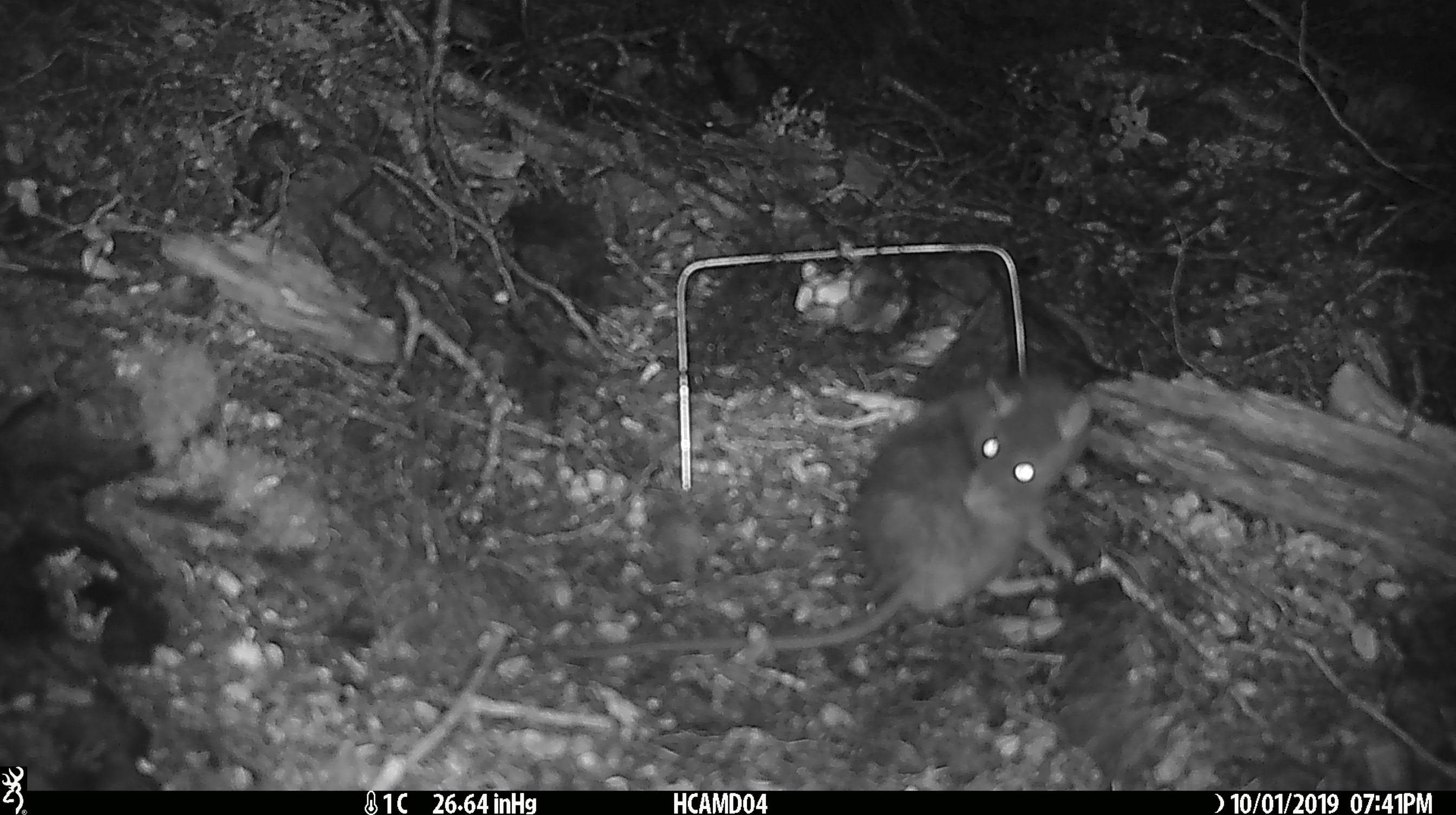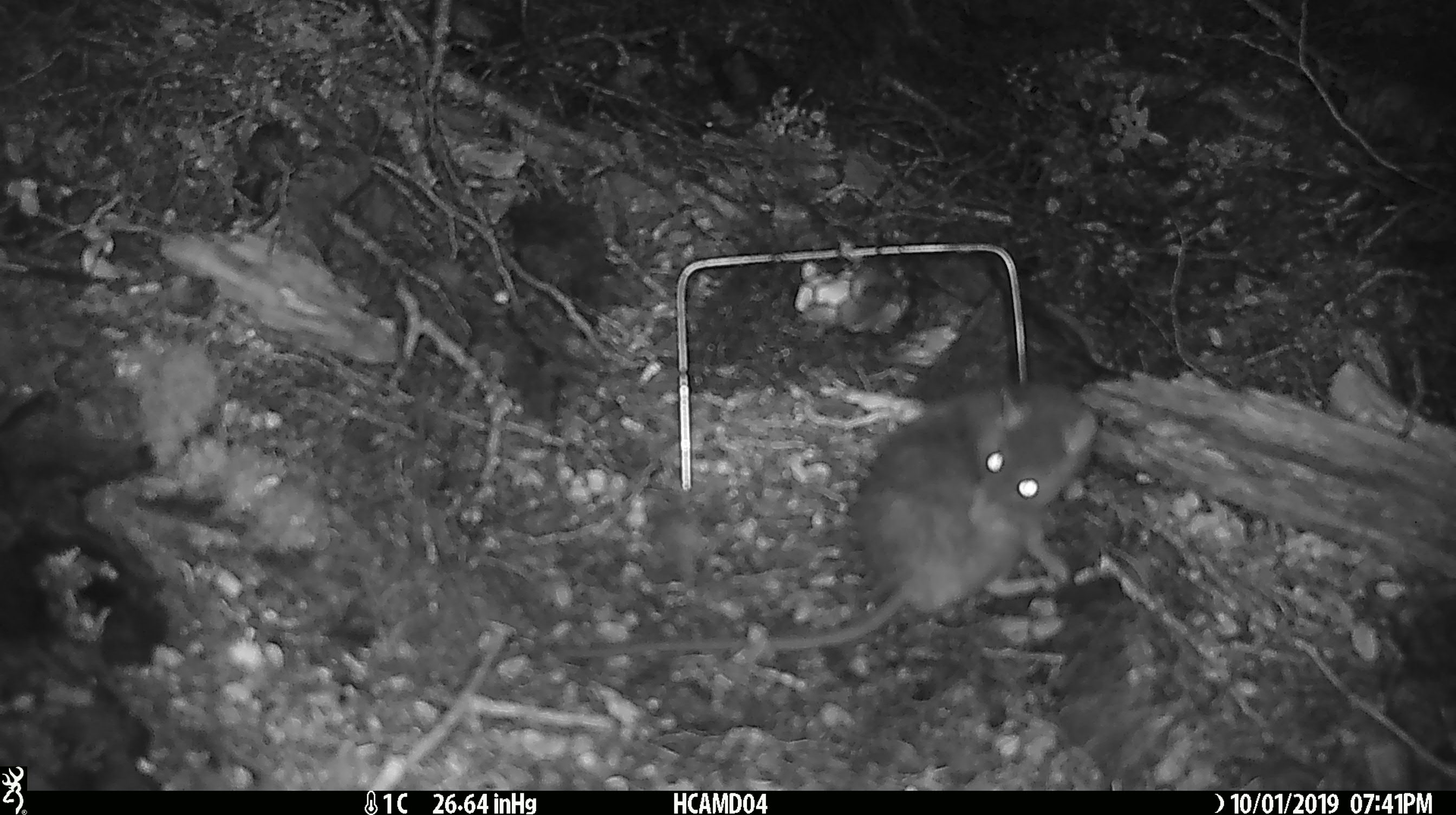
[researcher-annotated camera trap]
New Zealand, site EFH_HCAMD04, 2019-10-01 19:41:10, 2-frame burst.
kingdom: Animalia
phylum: Chordata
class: Mammalia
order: Rodentia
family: Muridae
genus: Rattus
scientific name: Rattus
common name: rat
Rat (Rattus).